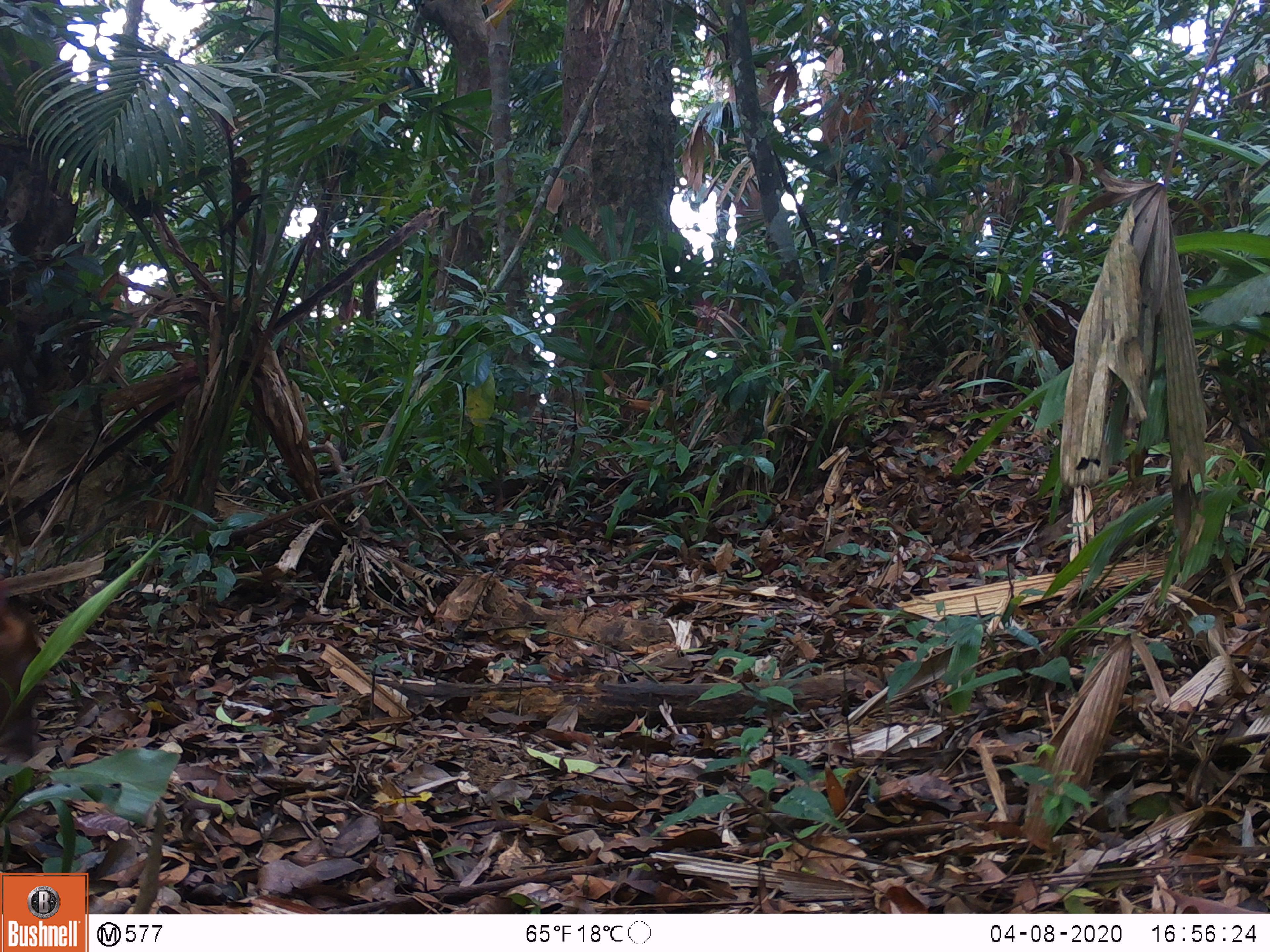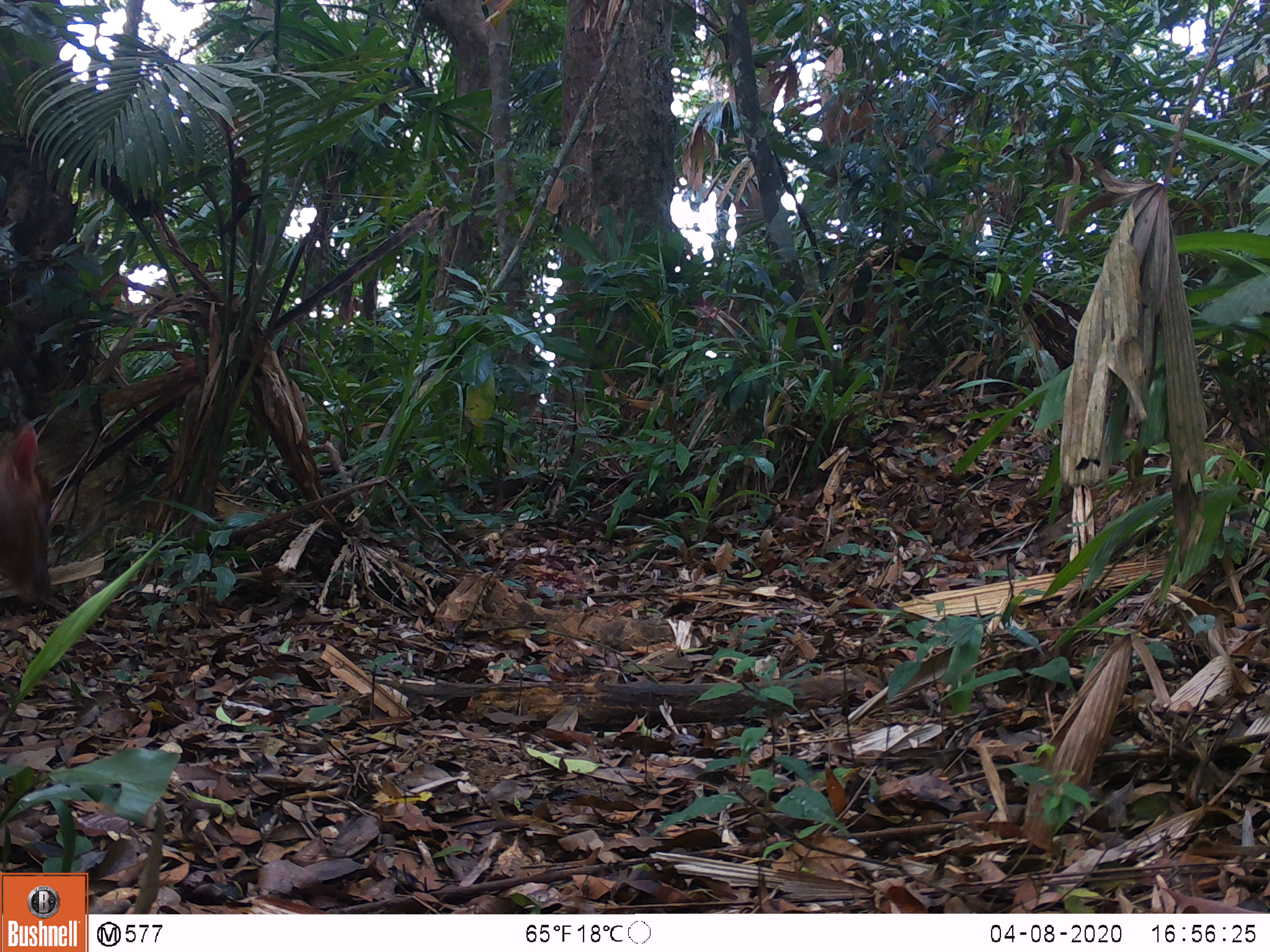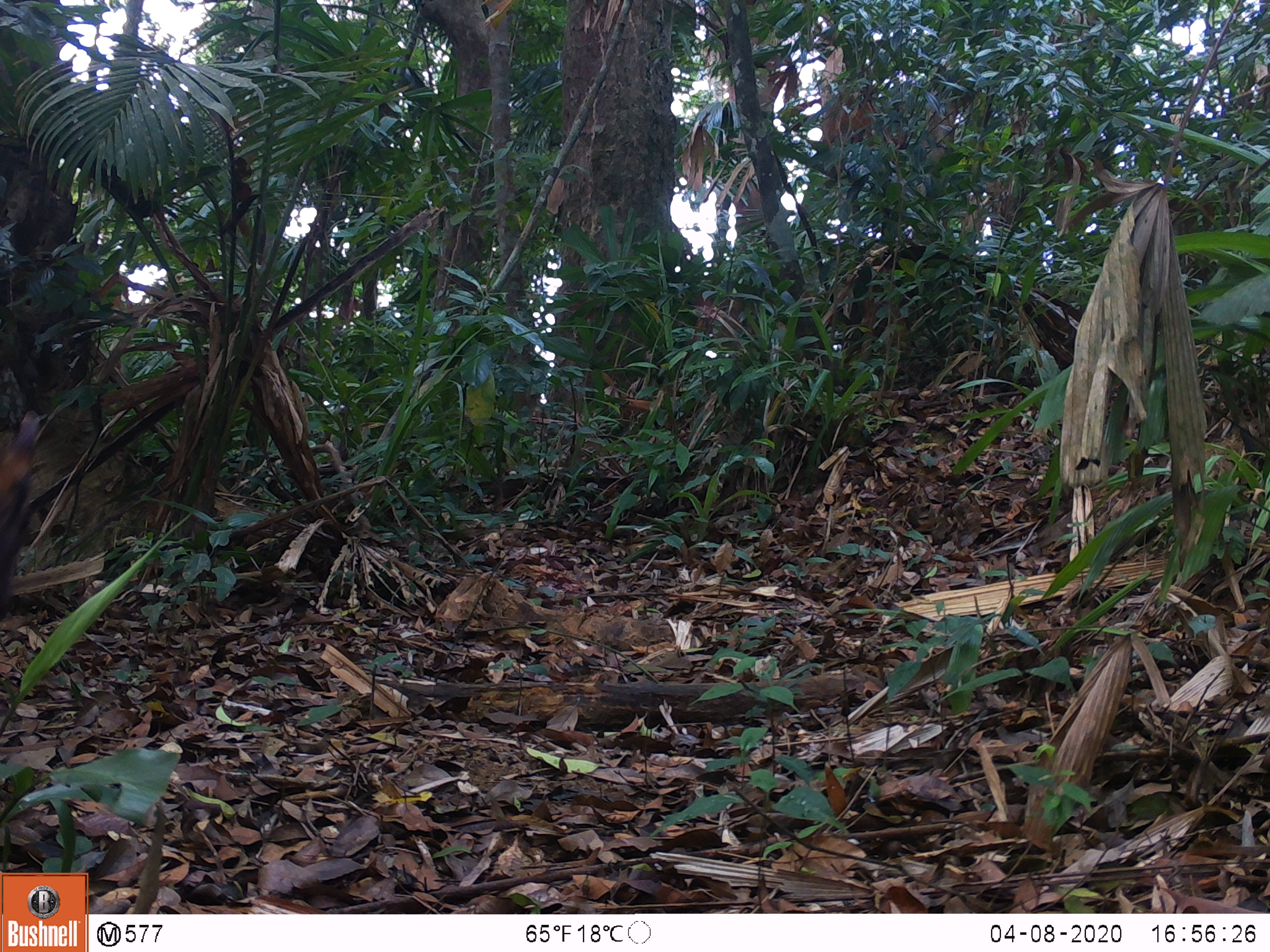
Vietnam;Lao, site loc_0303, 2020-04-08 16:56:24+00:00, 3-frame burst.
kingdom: Animalia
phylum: Chordata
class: Mammalia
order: Artiodactyla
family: Cervidae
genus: Muntiacus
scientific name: Muntiacus rooseveltorum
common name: roosevelt's muntjac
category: roosevelts muntjac group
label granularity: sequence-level